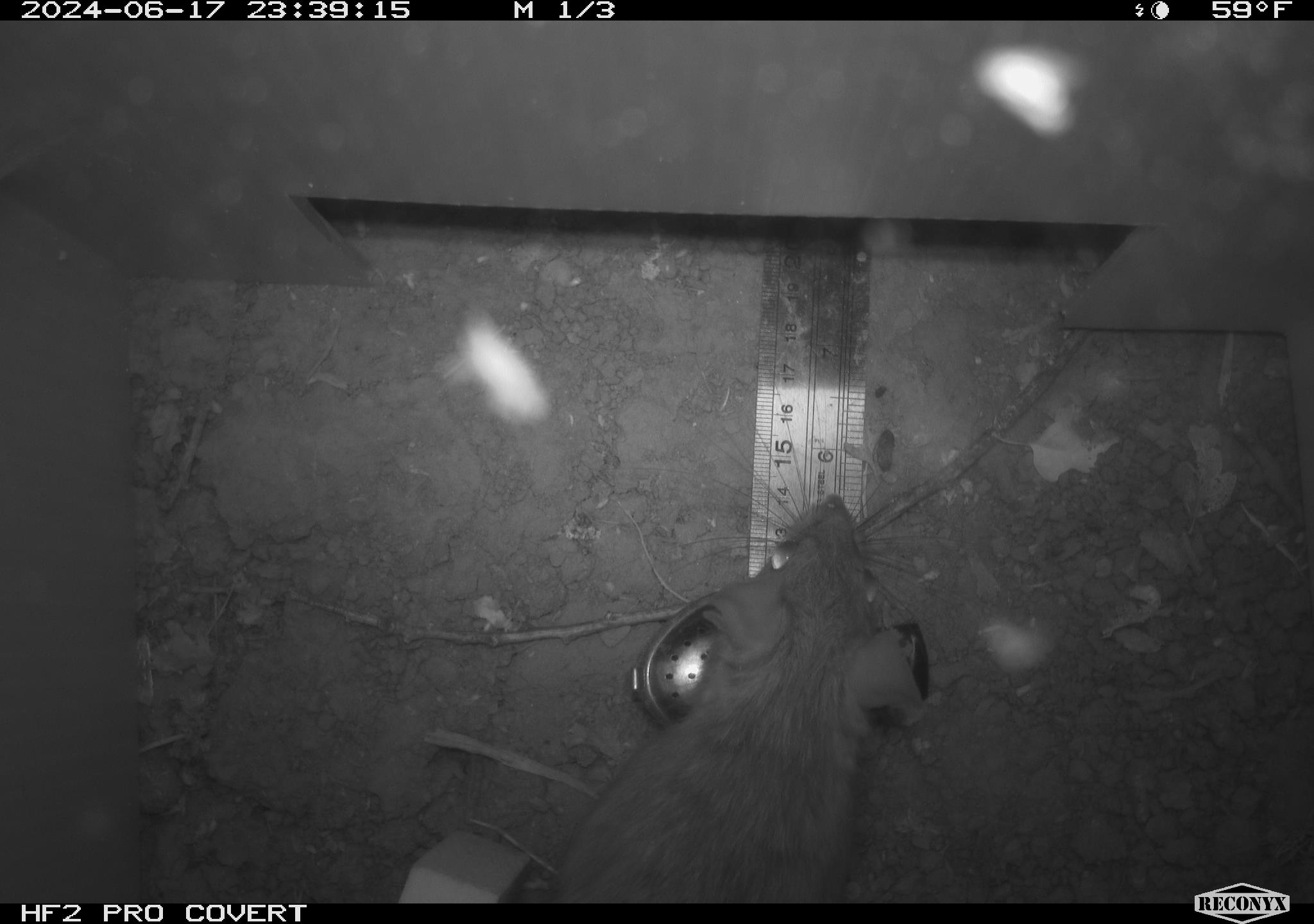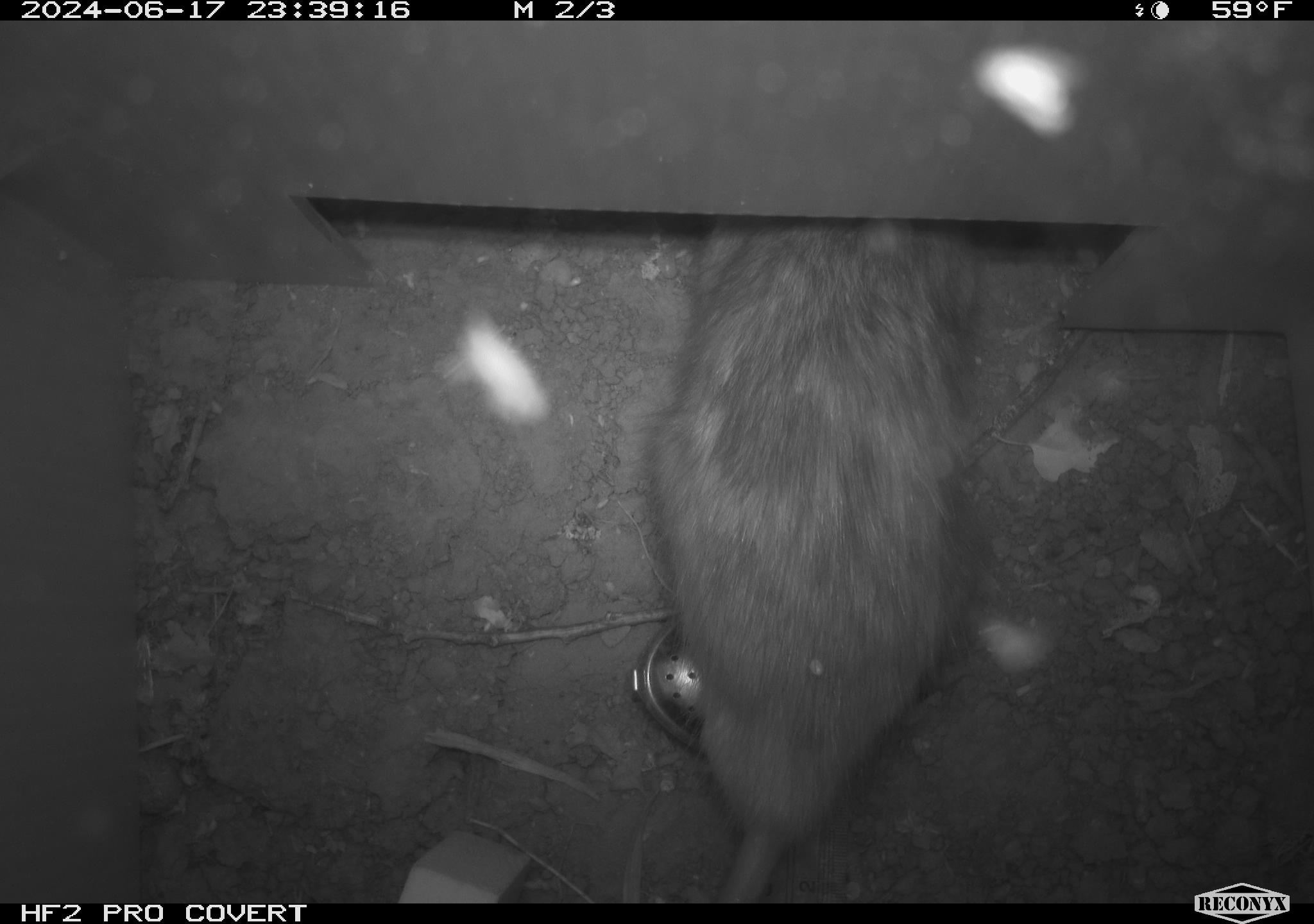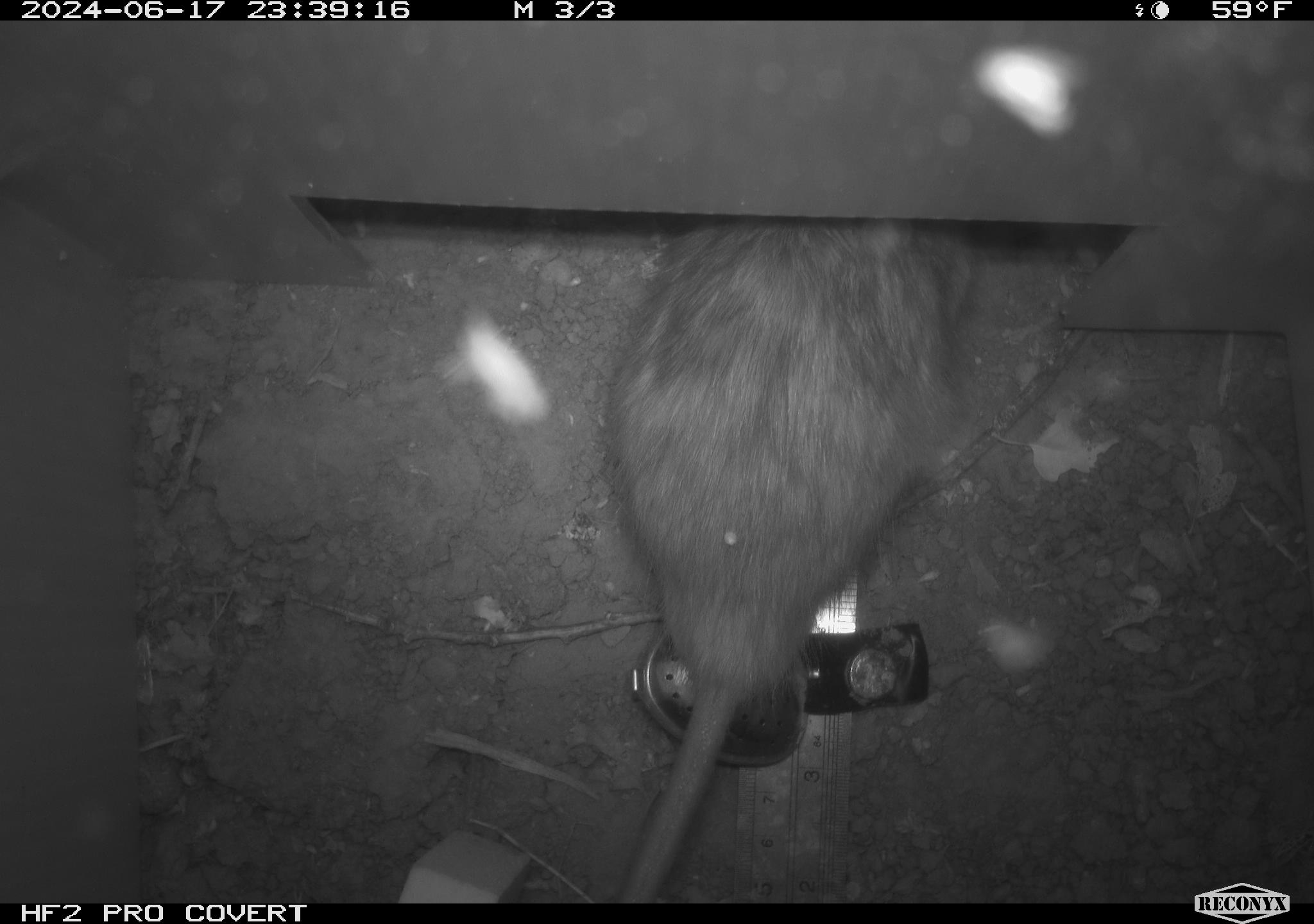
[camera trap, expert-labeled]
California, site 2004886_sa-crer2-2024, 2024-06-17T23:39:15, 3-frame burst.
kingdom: Animalia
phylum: Chordata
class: Mammalia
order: Rodentia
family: Muridae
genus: Rattus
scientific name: Rattus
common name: rat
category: rattus species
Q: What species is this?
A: Rattus species (rat) (Rattus).